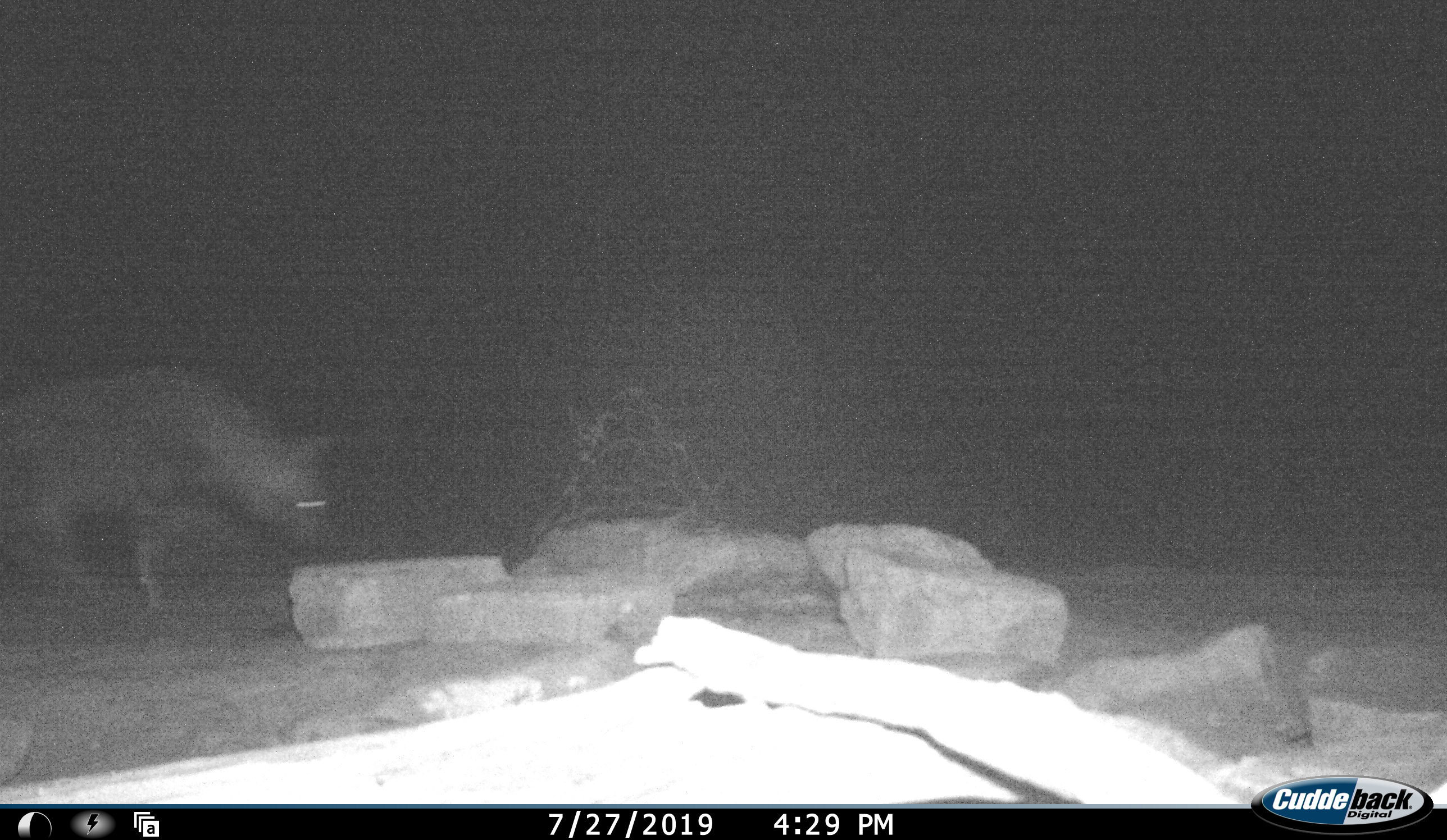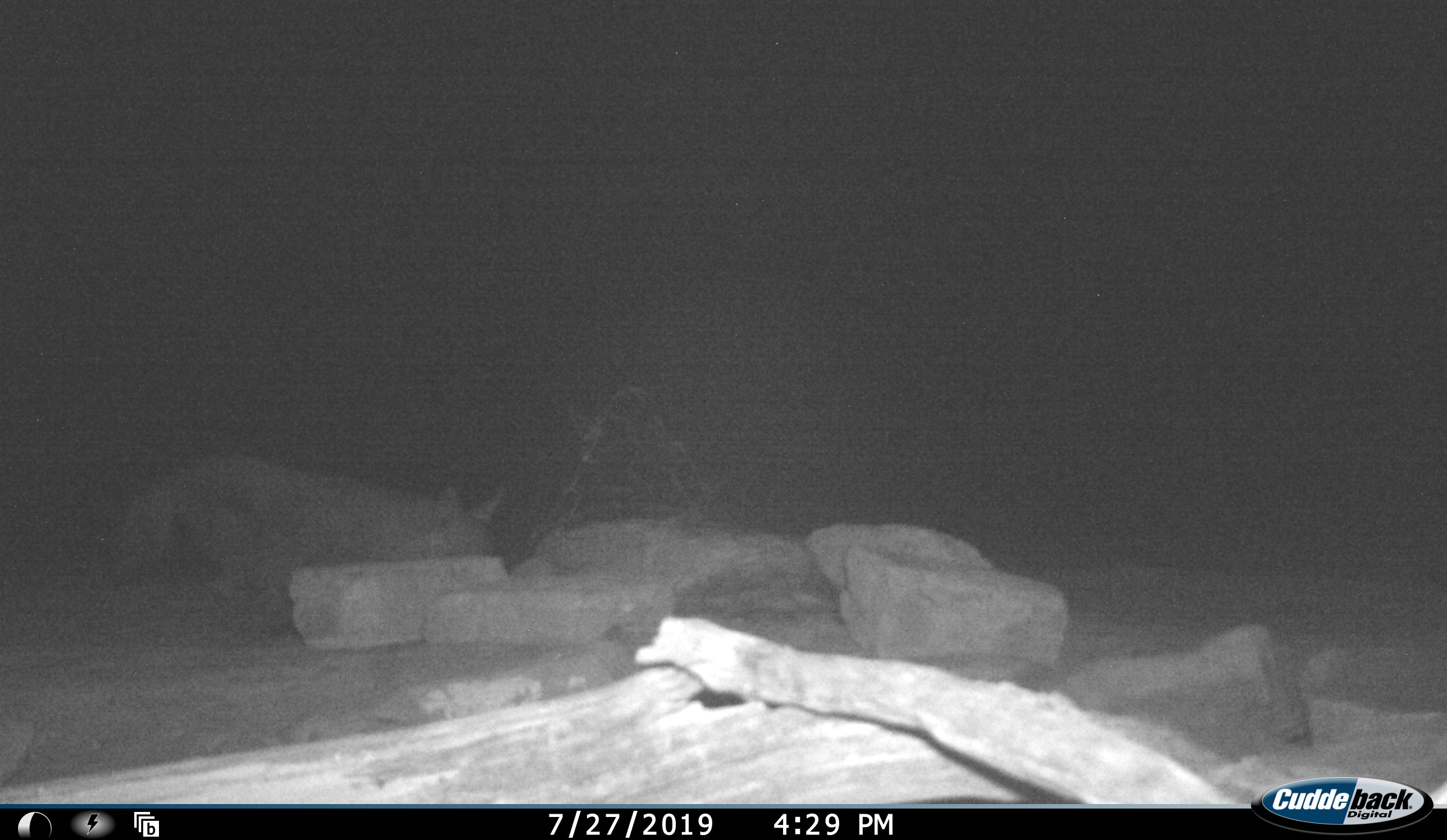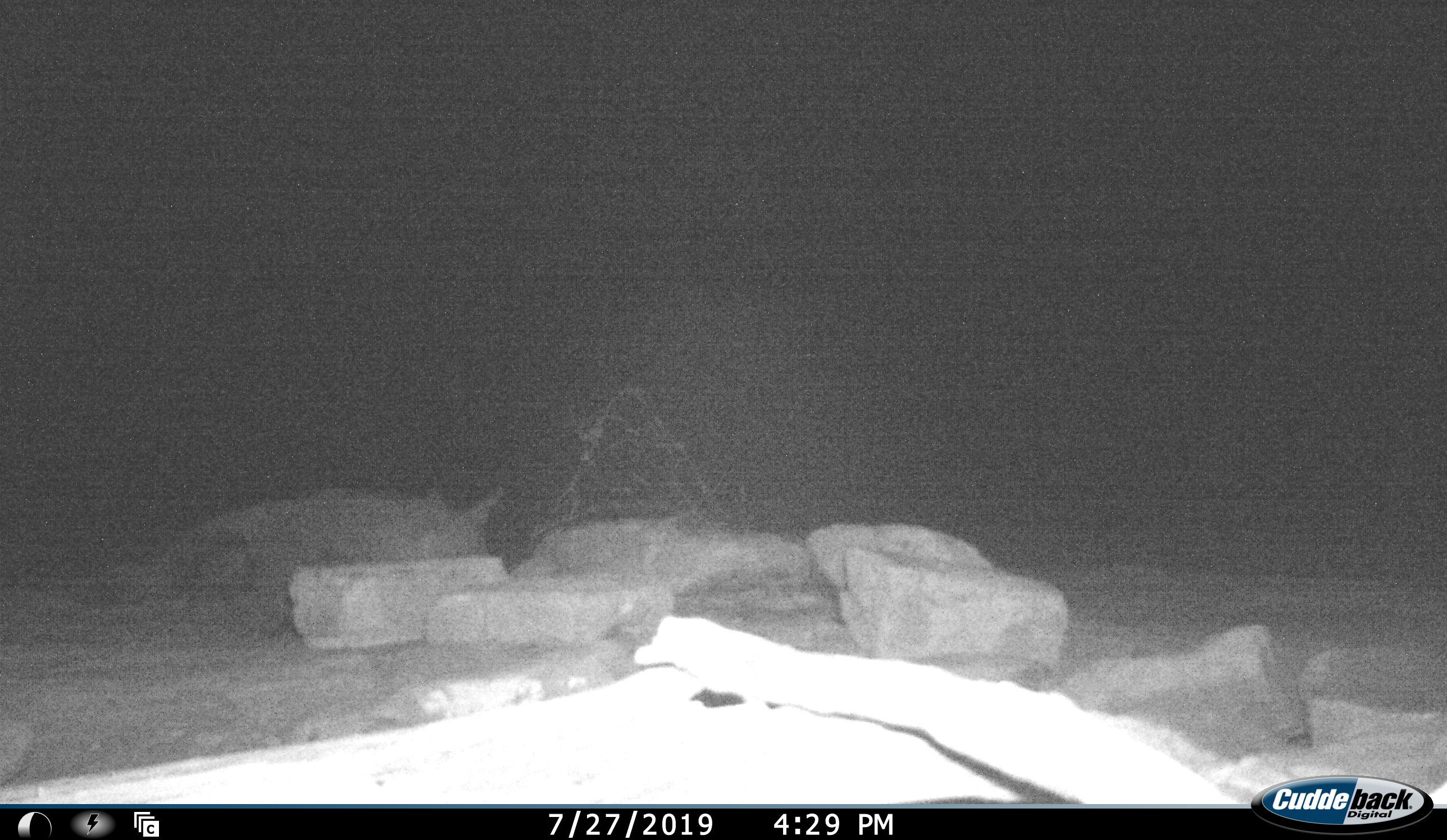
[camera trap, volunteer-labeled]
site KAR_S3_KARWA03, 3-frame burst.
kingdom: Animalia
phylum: Chordata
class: Mammalia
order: Carnivora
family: Hyaenidae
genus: Parahyaena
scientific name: Parahyaena brunnea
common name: brown hyena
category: hyenabrown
Hyenabrown (brown hyena) (Parahyaena brunnea), count 1. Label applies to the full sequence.